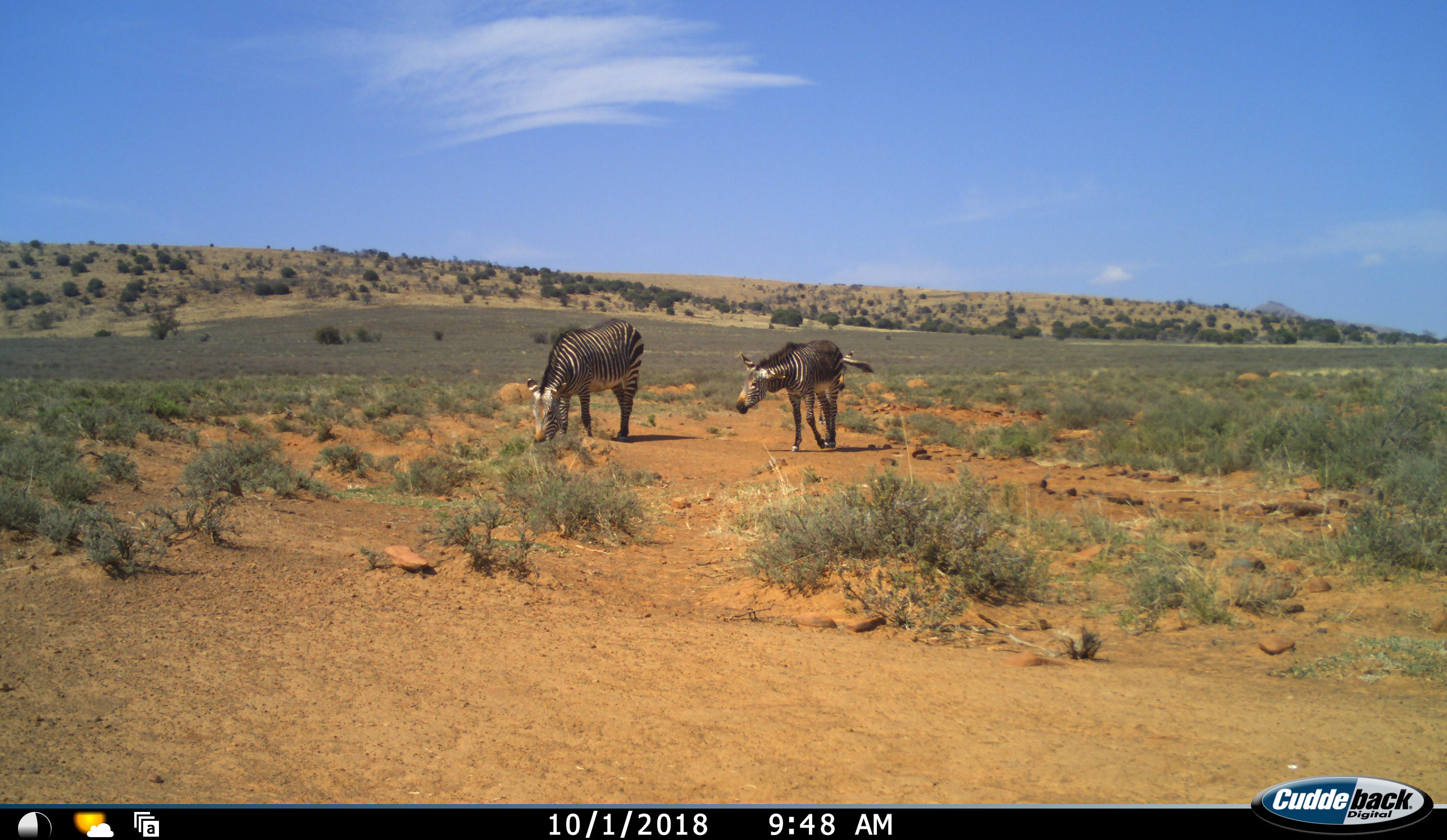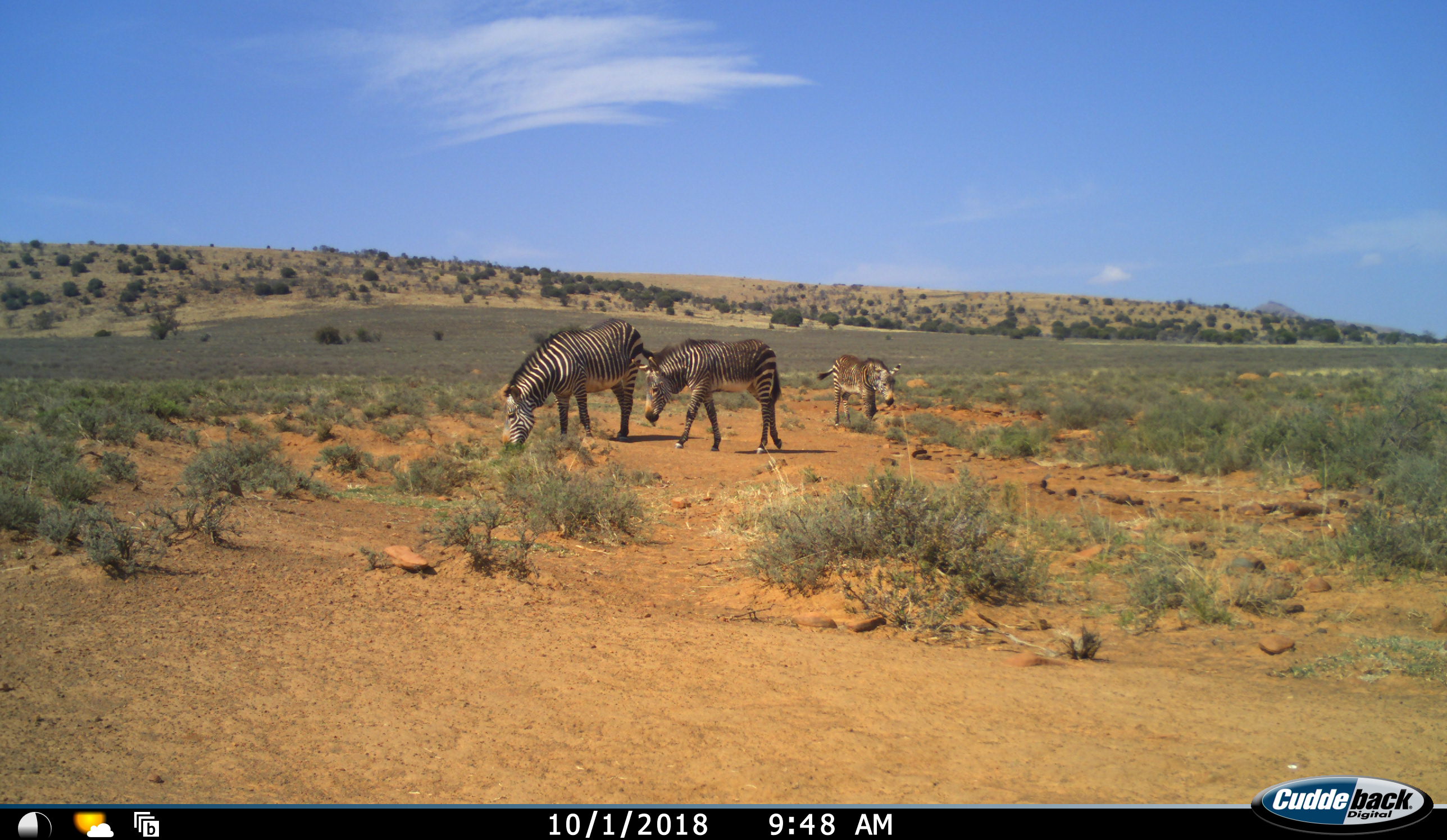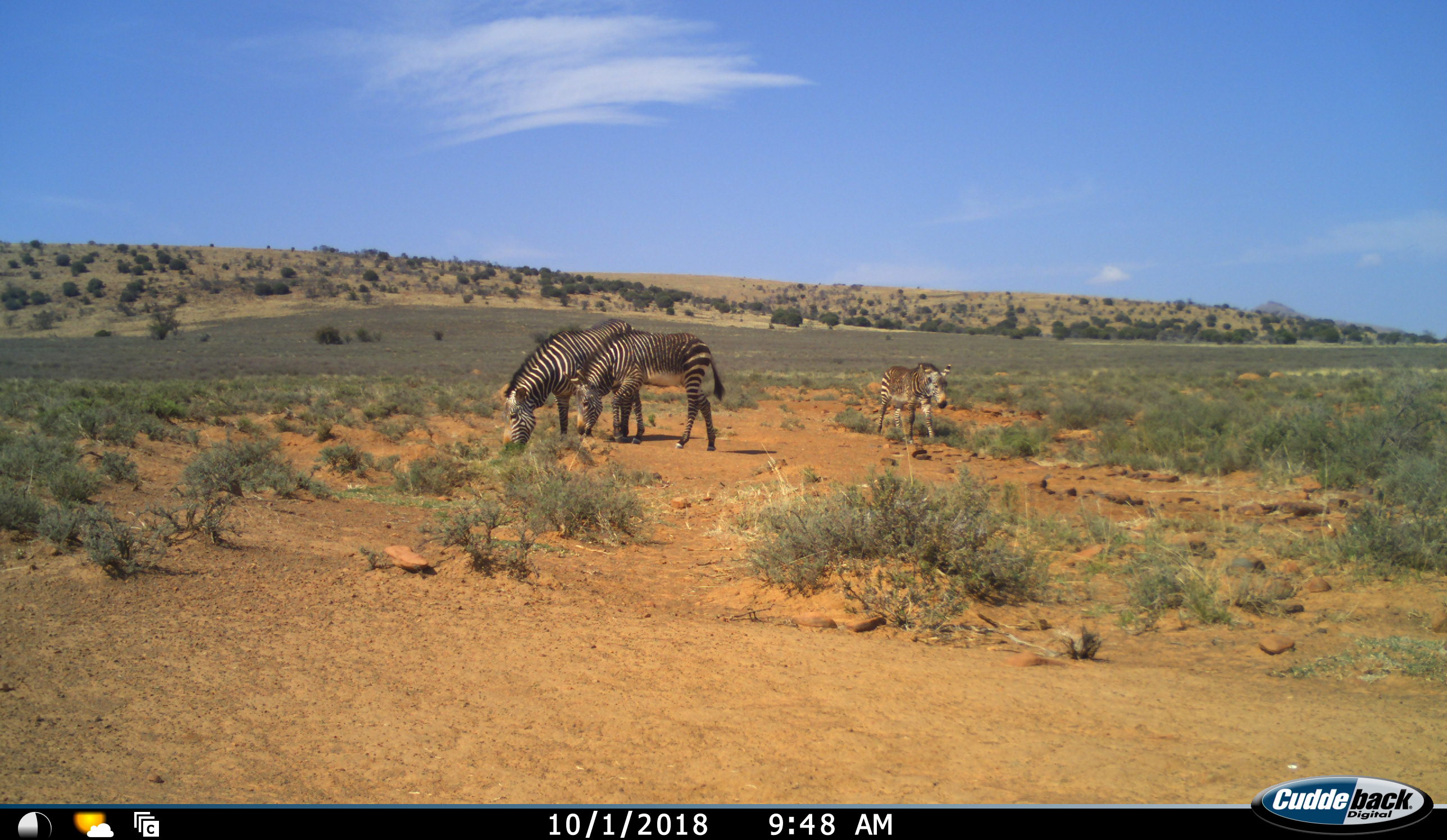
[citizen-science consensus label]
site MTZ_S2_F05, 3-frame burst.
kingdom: Animalia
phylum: Chordata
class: Mammalia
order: Perissodactyla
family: Equidae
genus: Equus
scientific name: Equus zebra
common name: mountain zebra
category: zebramountain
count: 3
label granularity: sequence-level